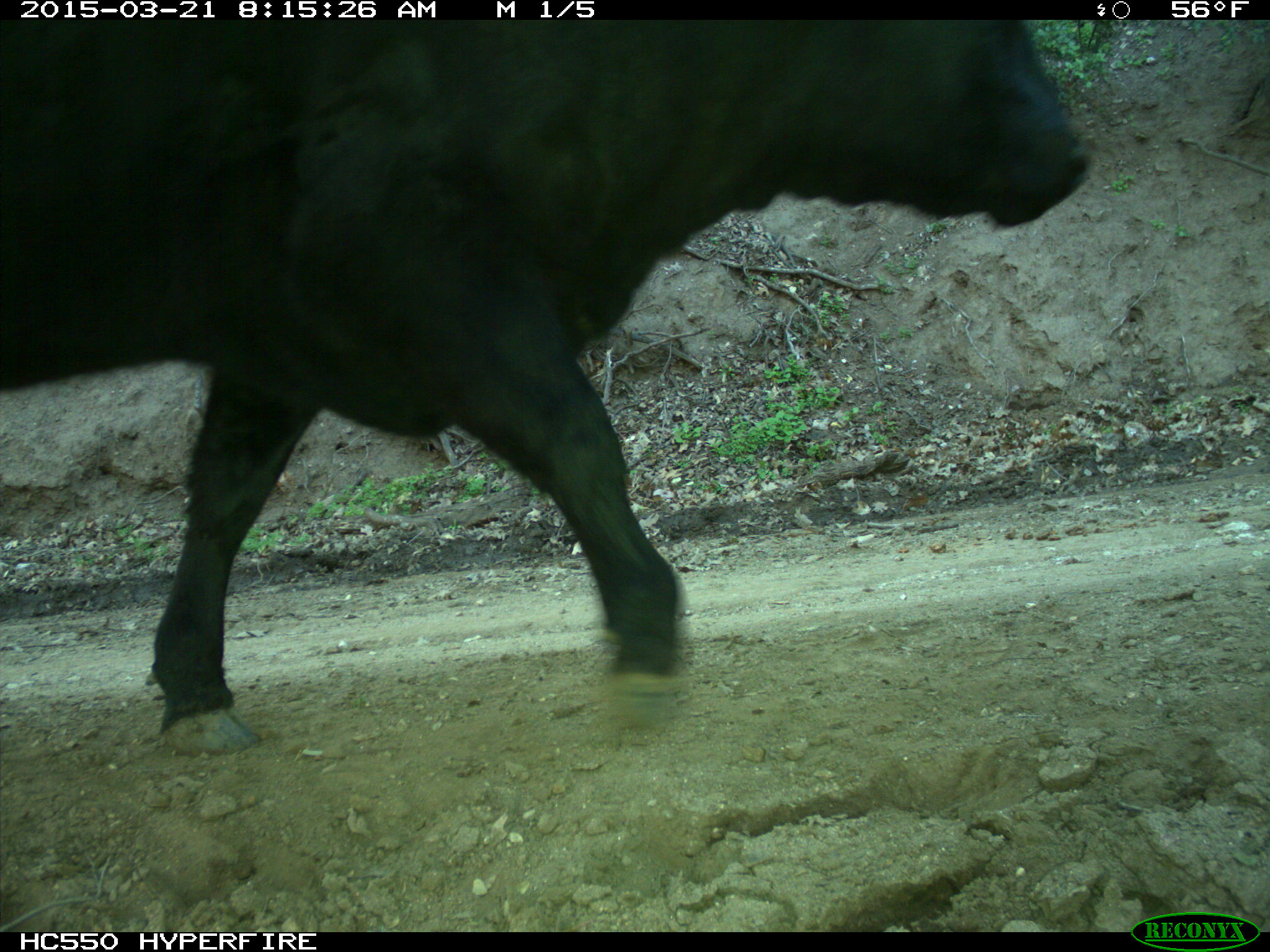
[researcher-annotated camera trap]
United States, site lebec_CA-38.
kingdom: Animalia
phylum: Chordata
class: Mammalia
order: Artiodactyla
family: Bovidae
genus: Bos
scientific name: Bos taurus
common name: domestic cow